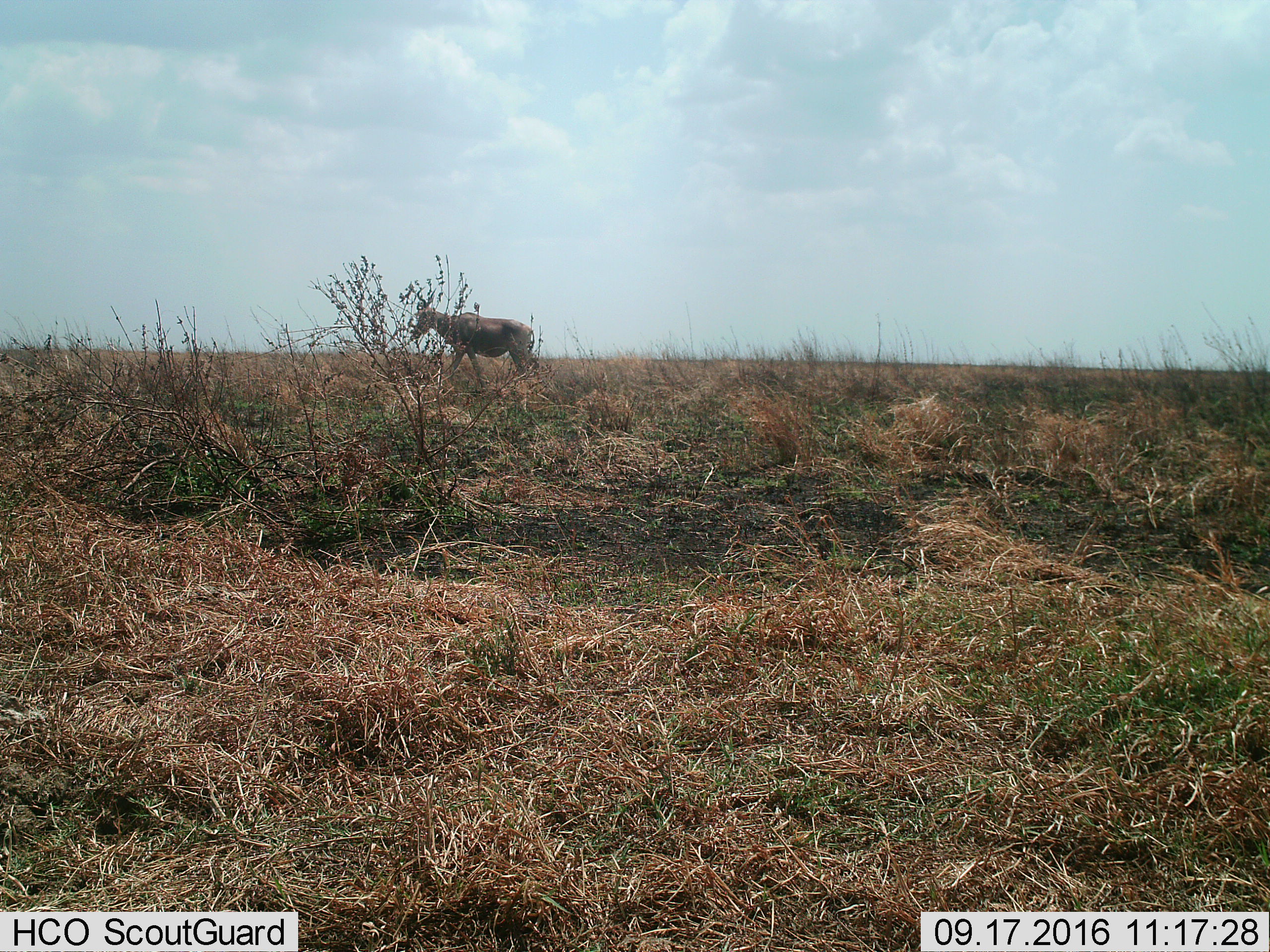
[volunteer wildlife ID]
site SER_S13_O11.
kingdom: Animalia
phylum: Chordata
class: Mammalia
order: Artiodactyla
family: Bovidae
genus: Alcelaphus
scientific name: Alcelaphus buselaphus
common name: hartebeest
Hartebeest (Alcelaphus buselaphus), count 1. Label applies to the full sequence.